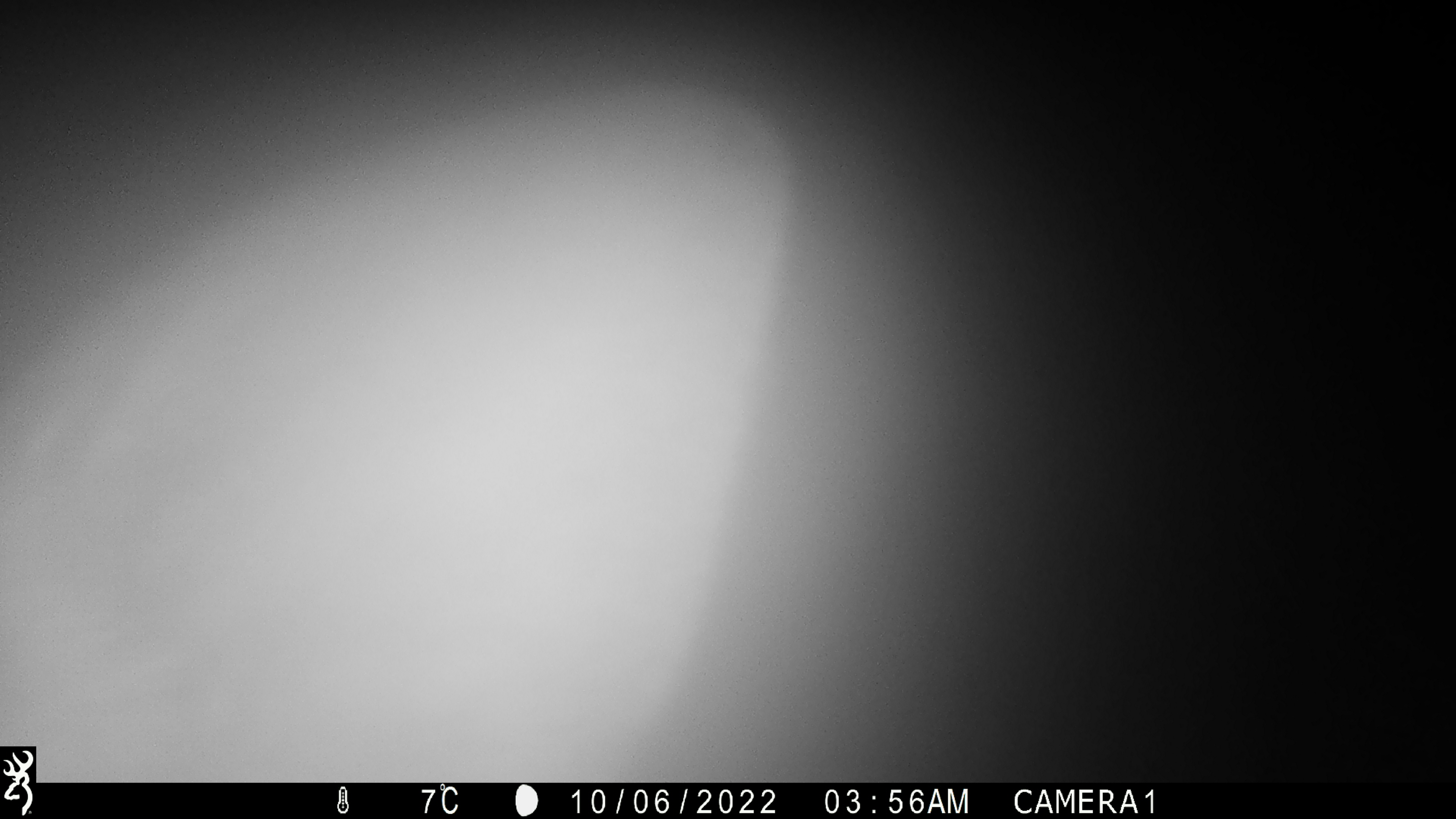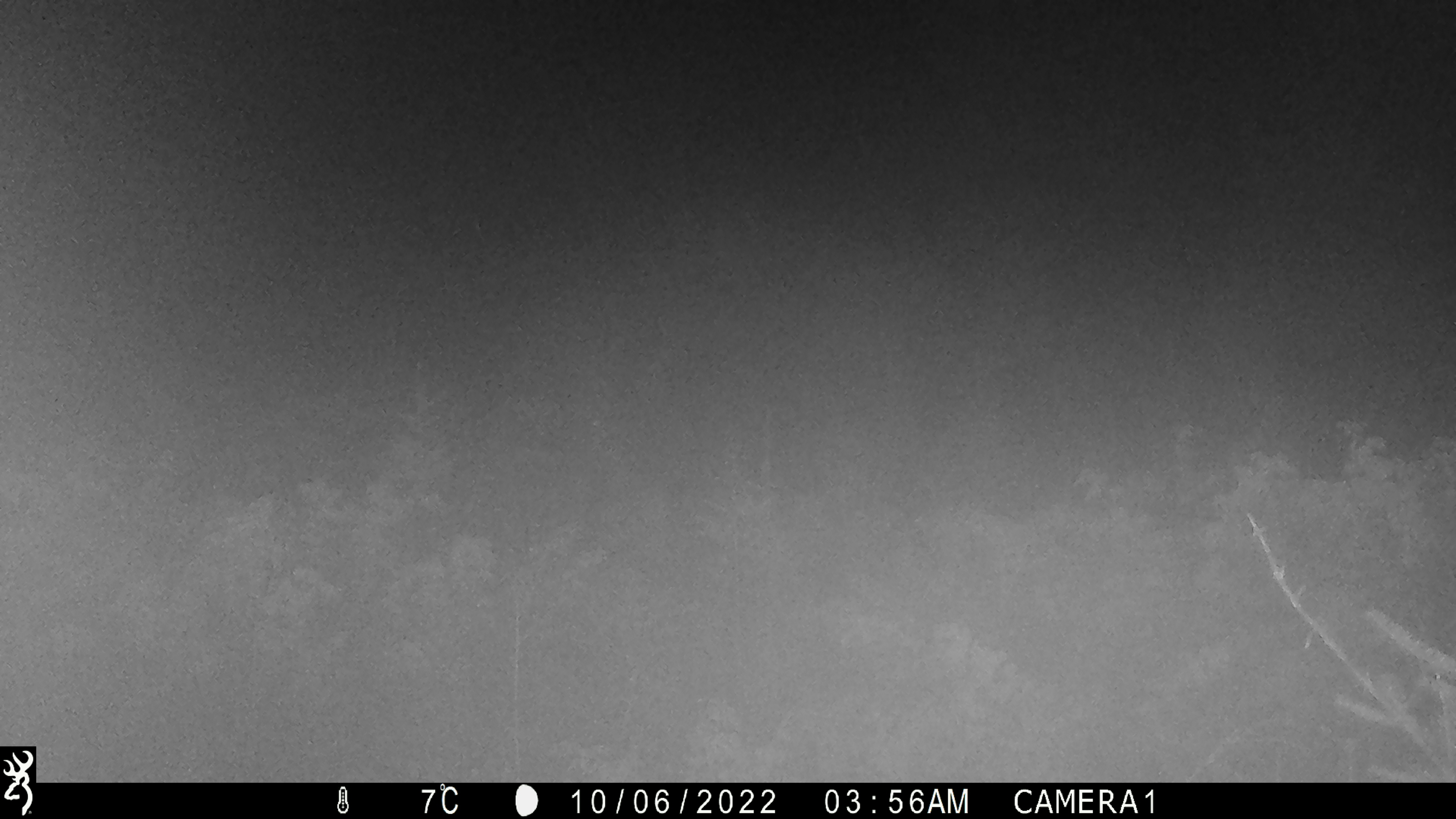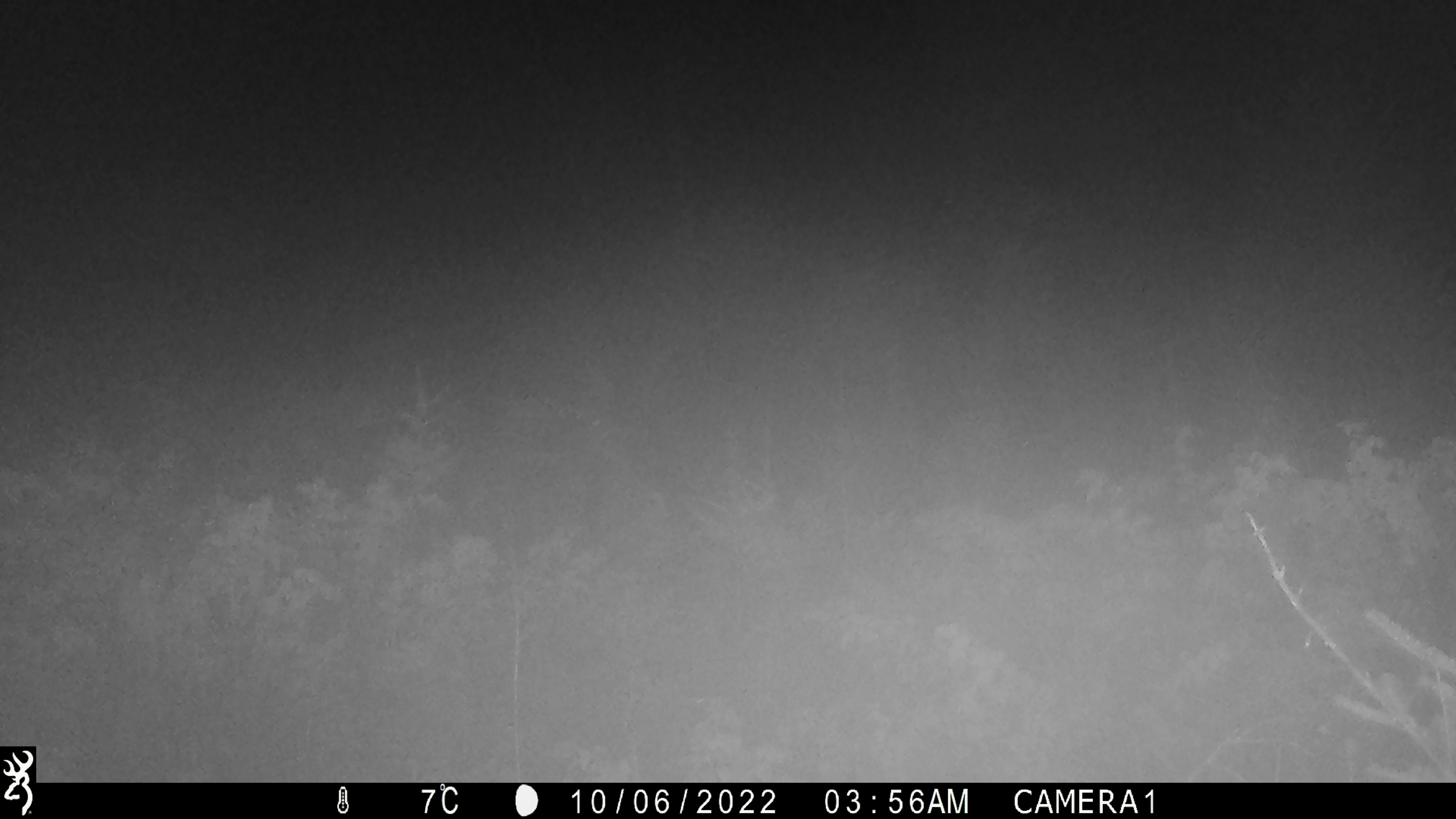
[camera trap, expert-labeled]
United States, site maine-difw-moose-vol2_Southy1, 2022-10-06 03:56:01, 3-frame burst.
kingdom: Animalia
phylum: Chordata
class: Mammalia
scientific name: Mammalia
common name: mammal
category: mammal sp.